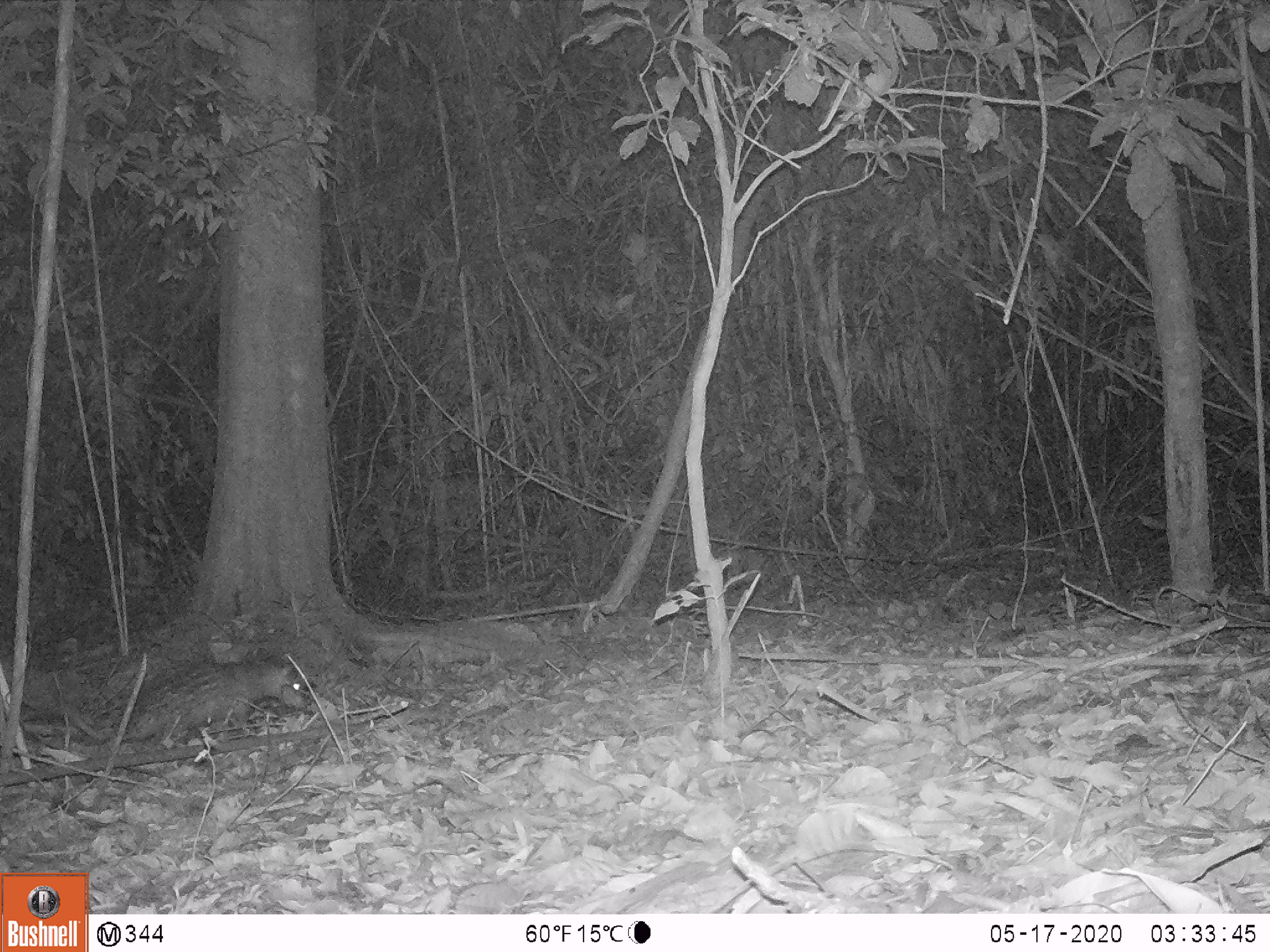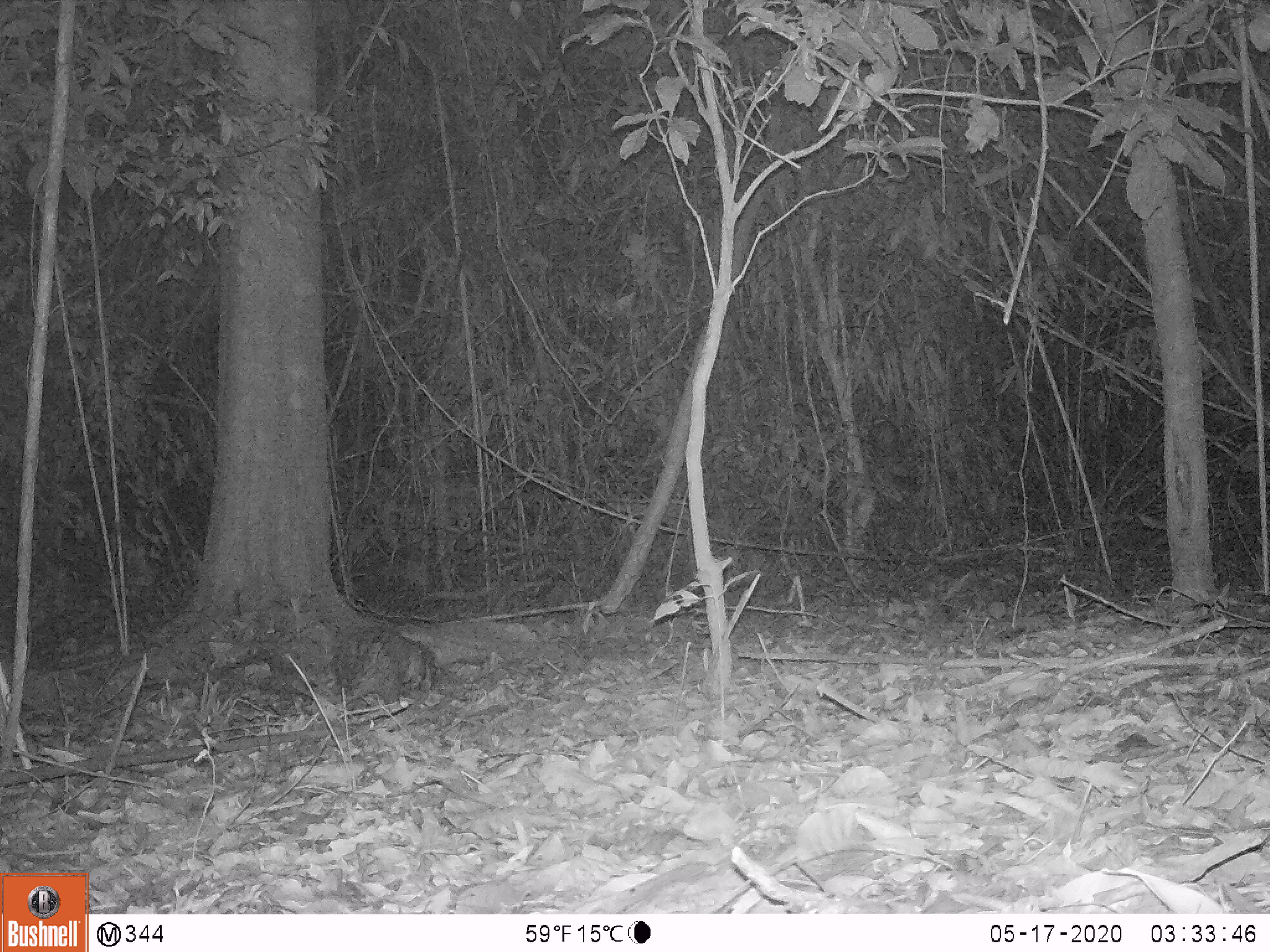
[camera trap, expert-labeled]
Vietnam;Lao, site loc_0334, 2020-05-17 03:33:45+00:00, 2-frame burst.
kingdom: Animalia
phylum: Chordata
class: Mammalia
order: Rodentia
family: Hystricidae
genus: Atherurus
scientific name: Atherurus macrourus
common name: asiatic brush-tailed porcupine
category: asiatic brush tailed porcupine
Asiatic brush tailed porcupine (asiatic brush-tailed porcupine) (Atherurus macrourus). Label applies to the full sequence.